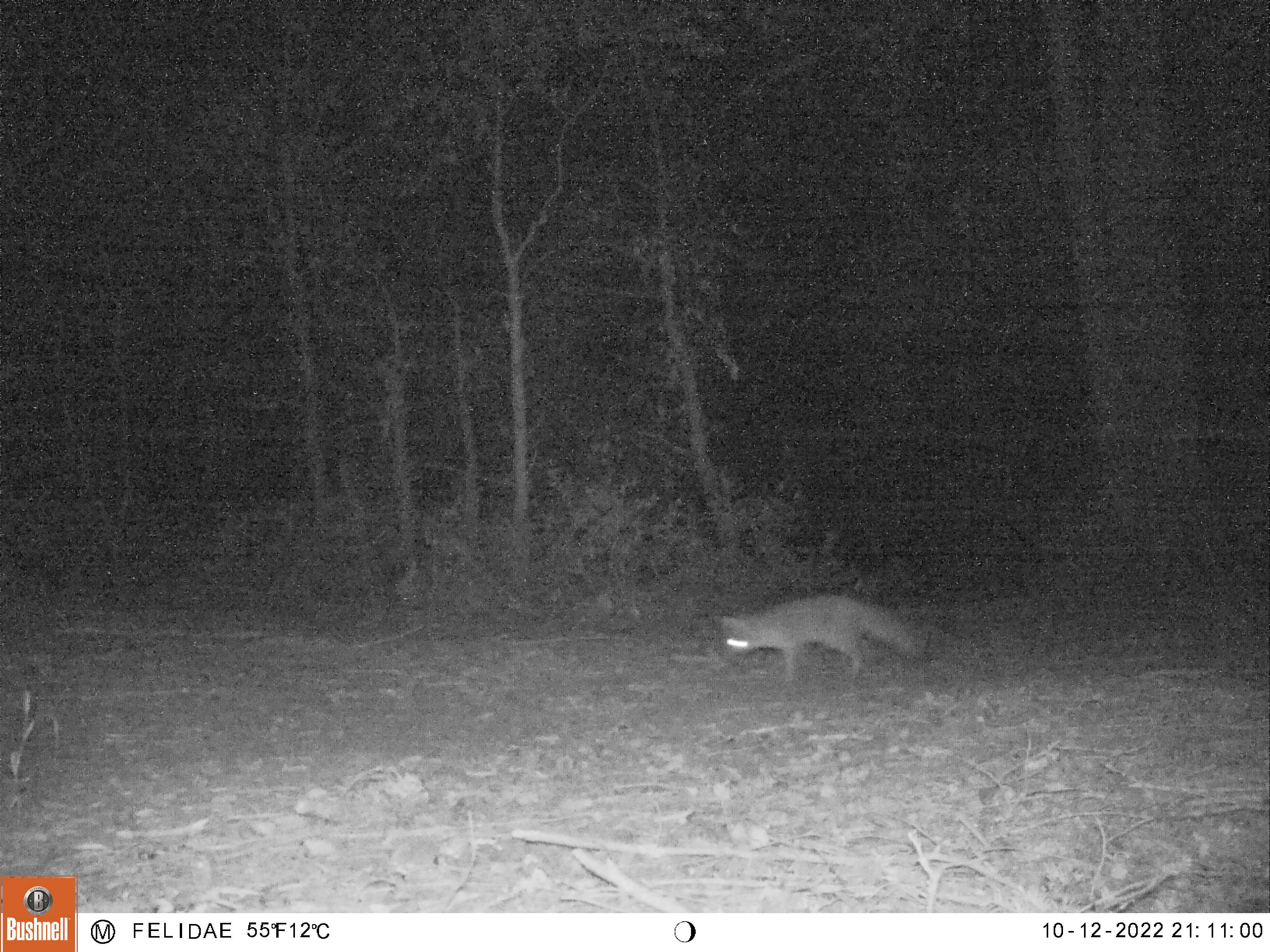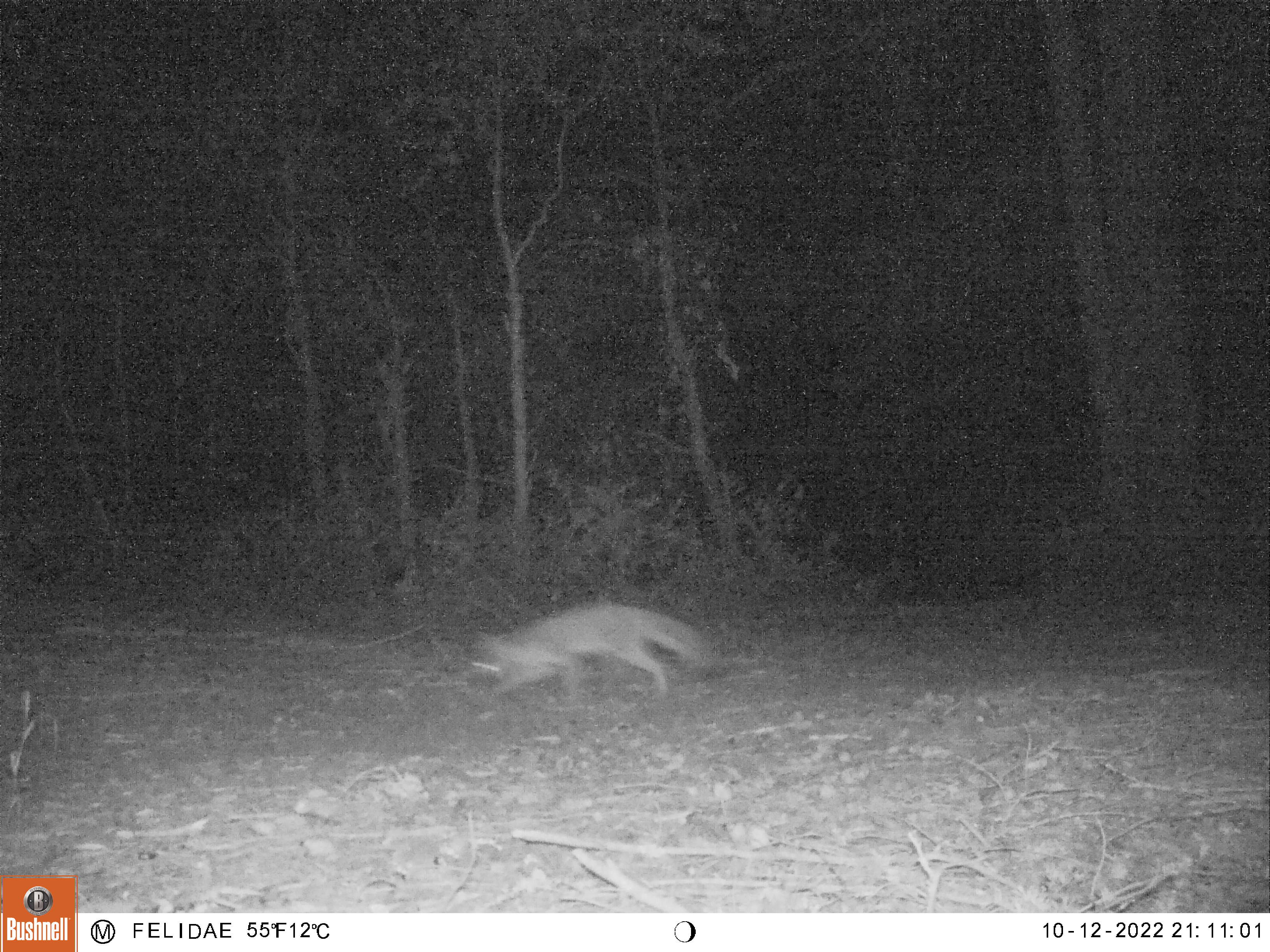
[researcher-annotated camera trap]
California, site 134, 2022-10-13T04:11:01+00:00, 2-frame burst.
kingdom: Animalia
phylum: Chordata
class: Mammalia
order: Carnivora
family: Canidae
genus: Urocyon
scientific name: Urocyon cinereoargenteus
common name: gray fox